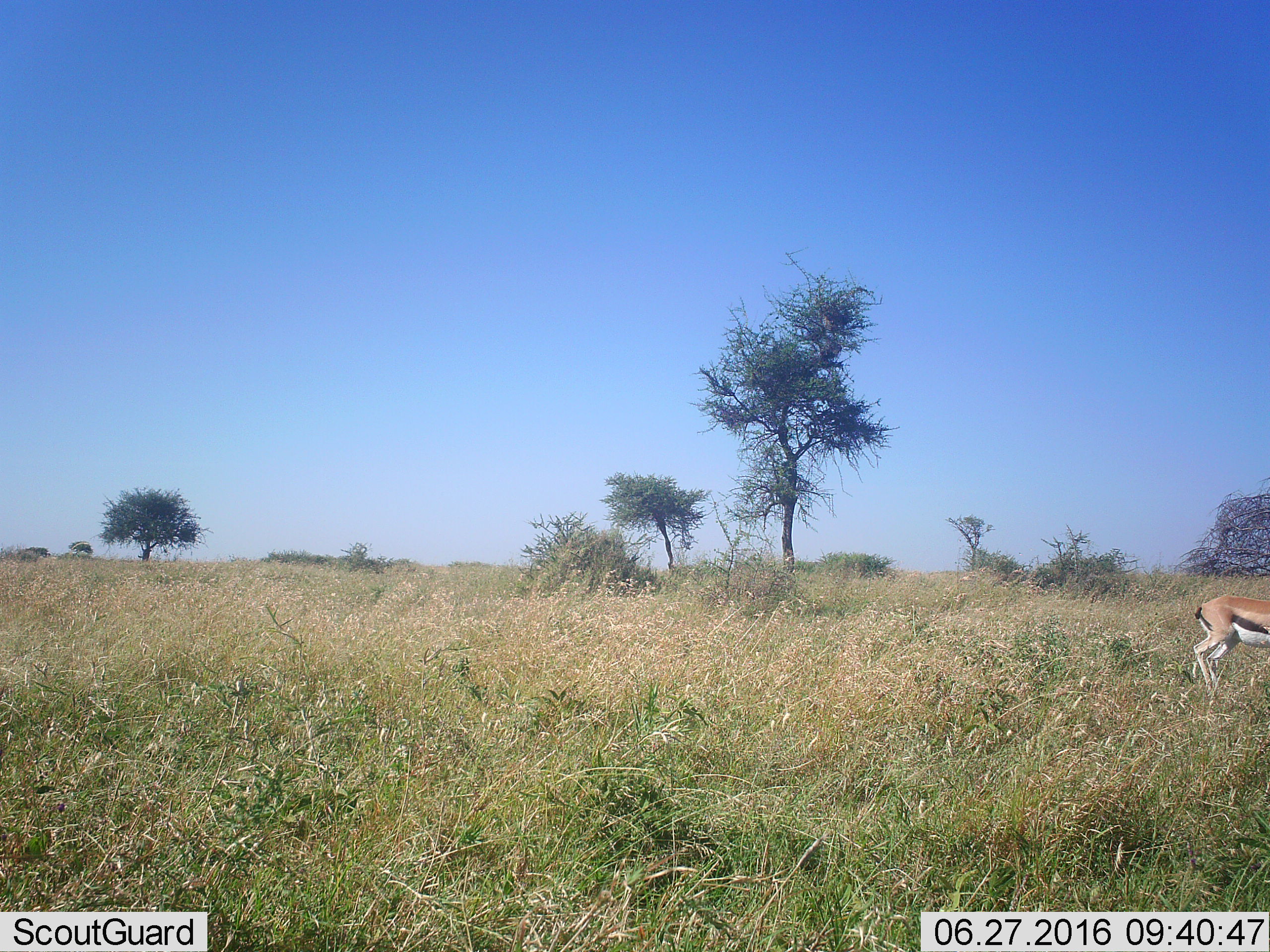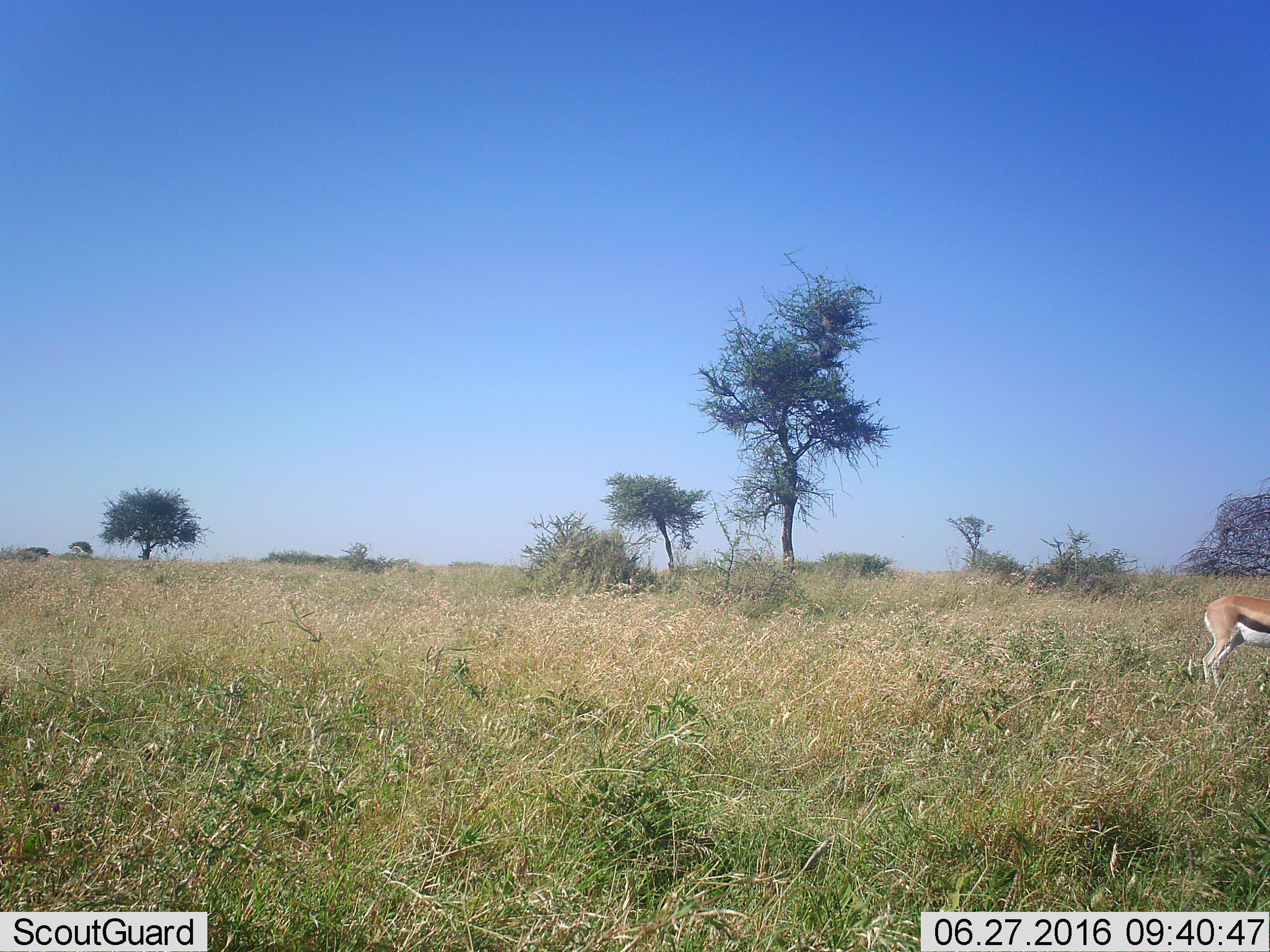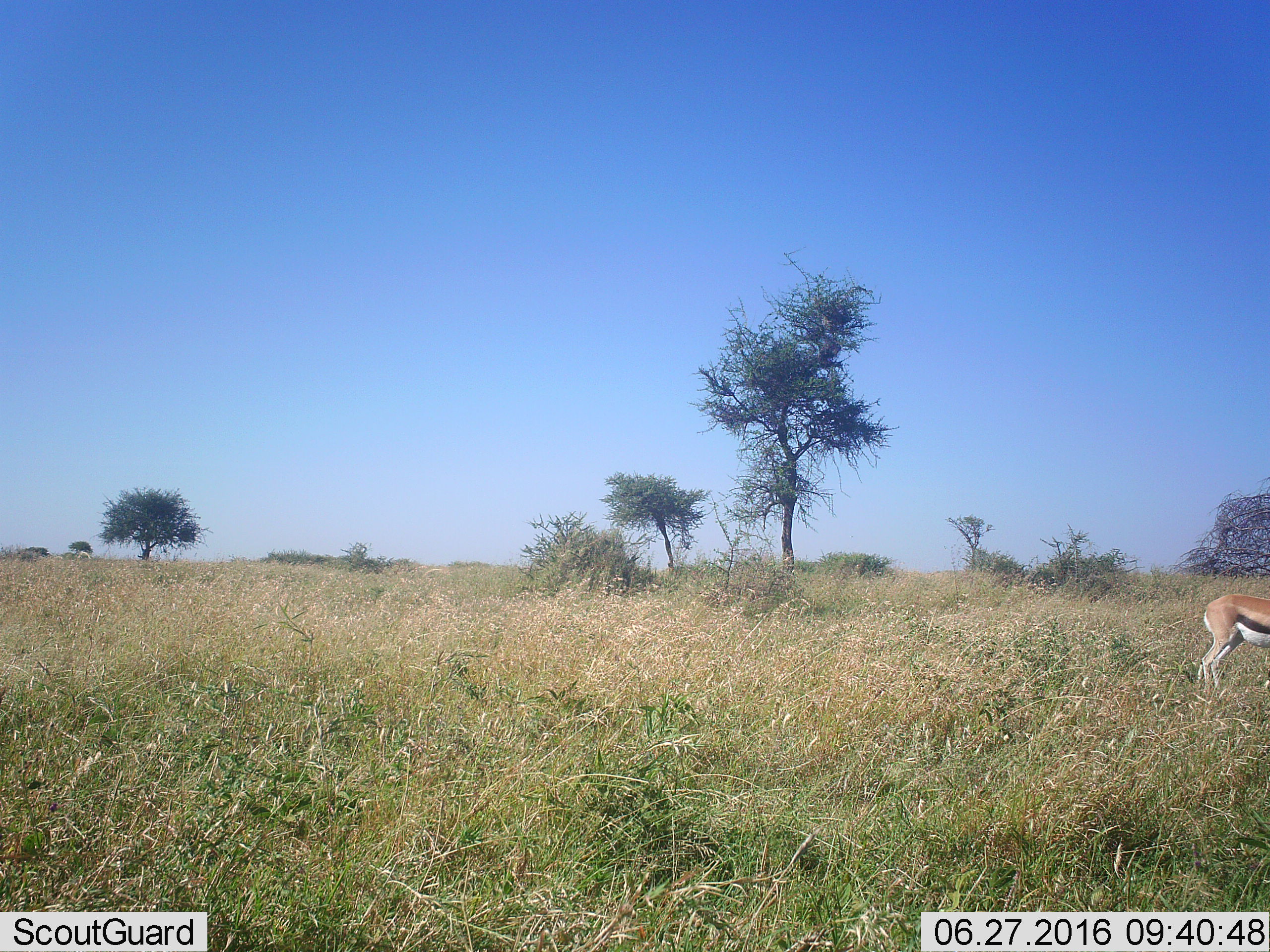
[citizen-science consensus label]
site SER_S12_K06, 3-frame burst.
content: unidentified animal